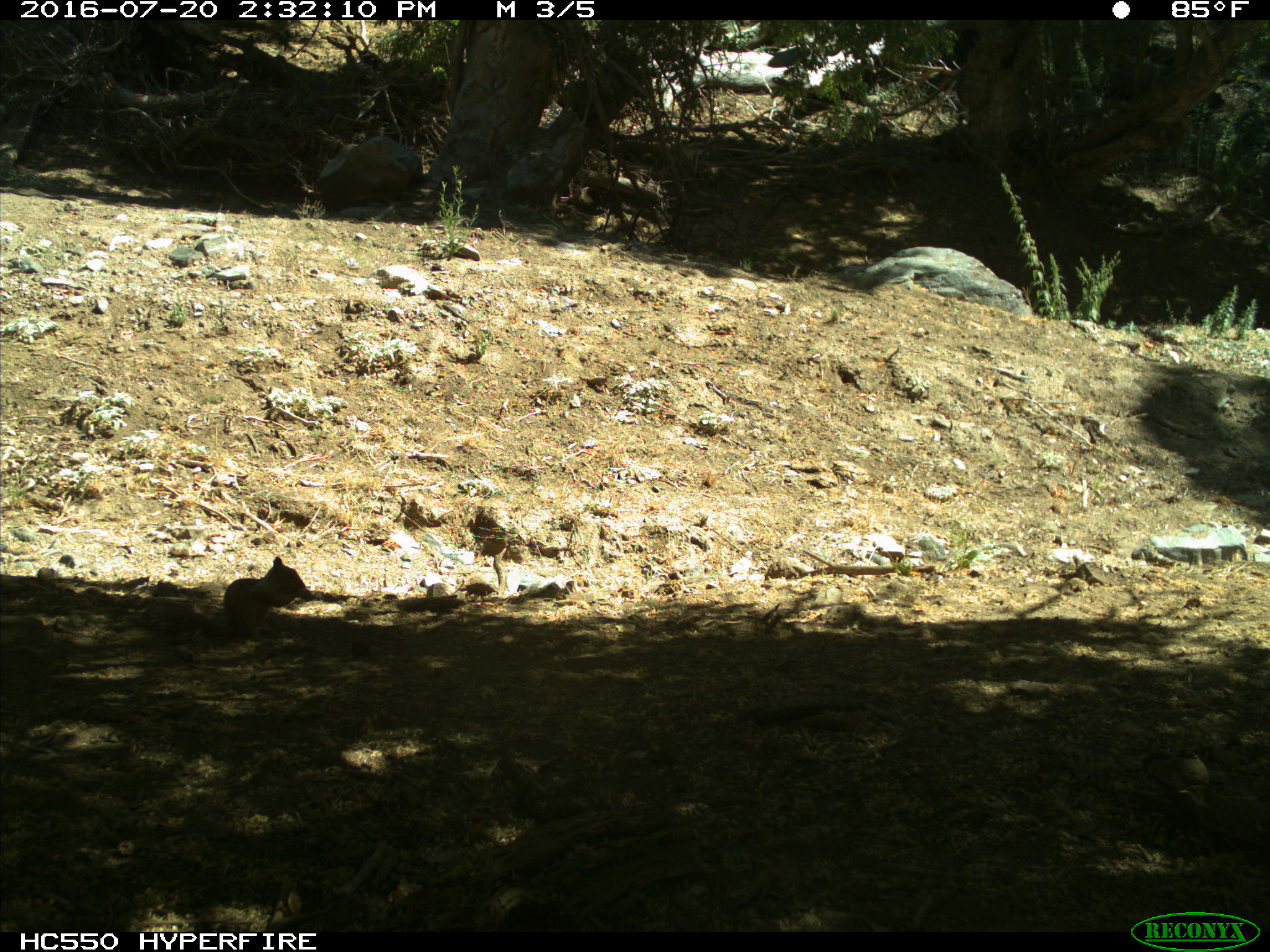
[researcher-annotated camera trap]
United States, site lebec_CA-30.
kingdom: Animalia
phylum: Chordata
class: Mammalia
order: Rodentia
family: Sciuridae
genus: Otospermophilus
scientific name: Otospermophilus beecheyi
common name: california ground squirrel